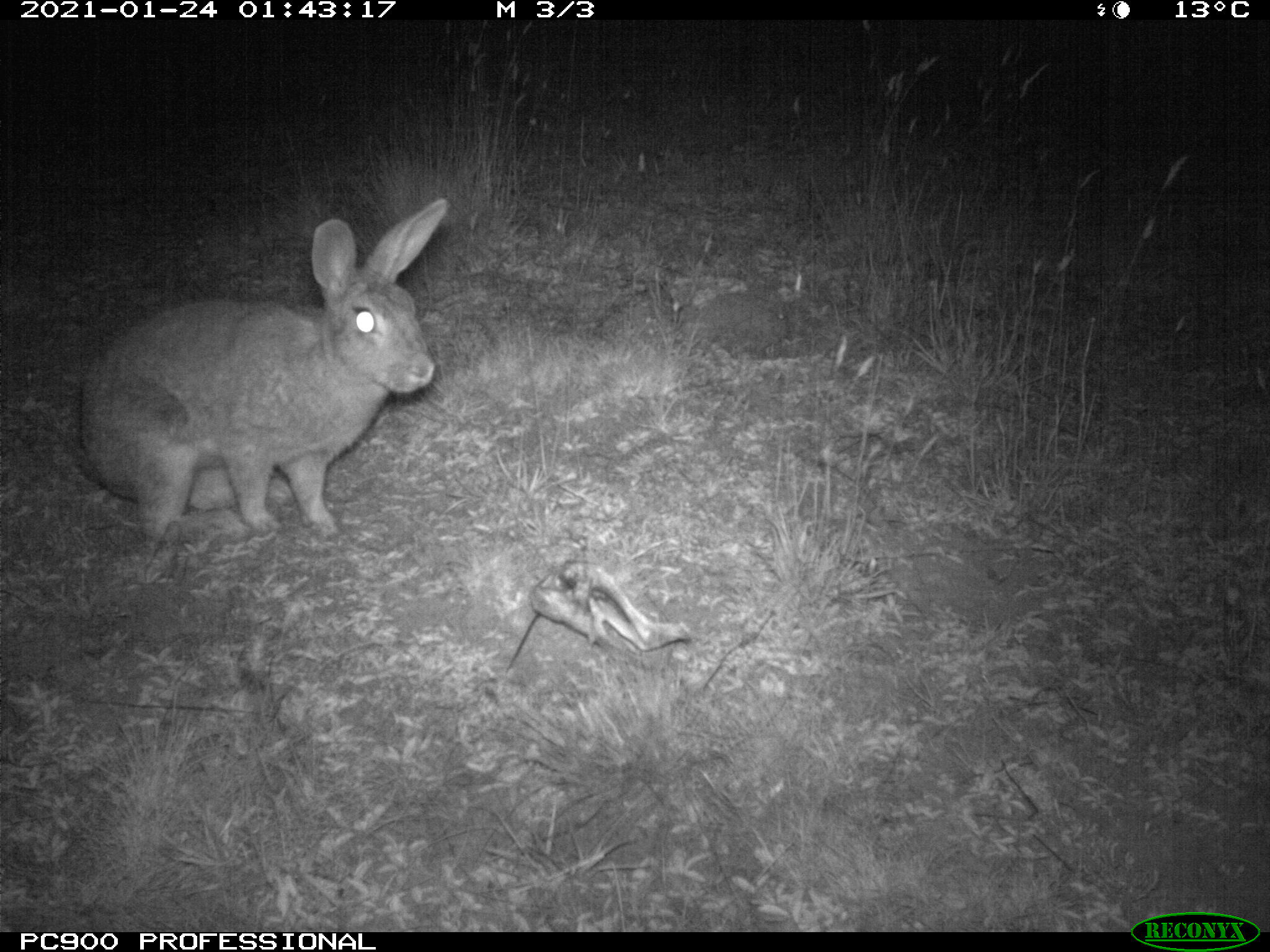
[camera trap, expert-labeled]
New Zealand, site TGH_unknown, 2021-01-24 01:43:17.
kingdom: Animalia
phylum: Chordata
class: Mammalia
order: Lagomorpha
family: Leporidae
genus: Oryctolagus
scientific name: Oryctolagus cuniculus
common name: european rabbit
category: rabbit